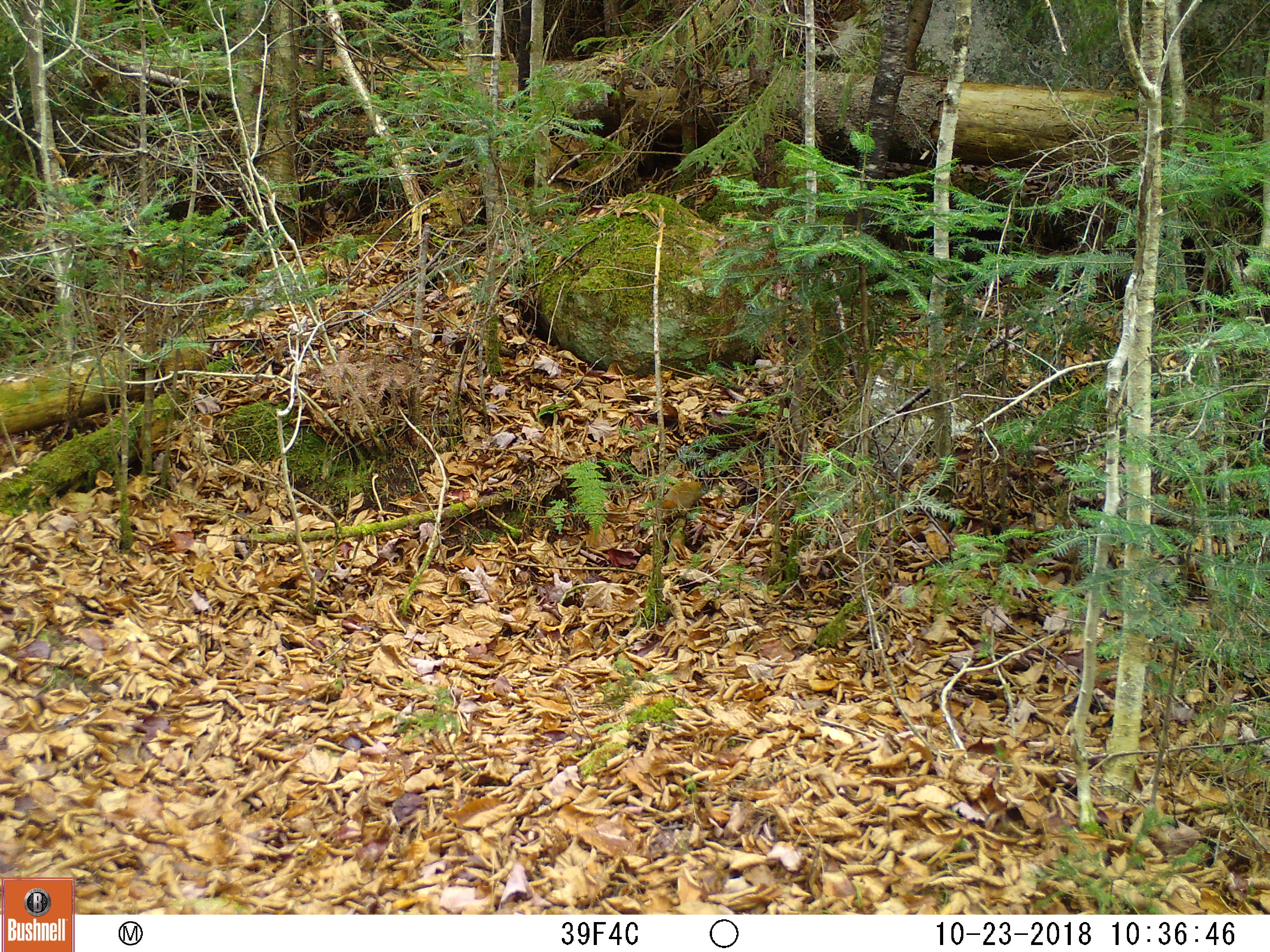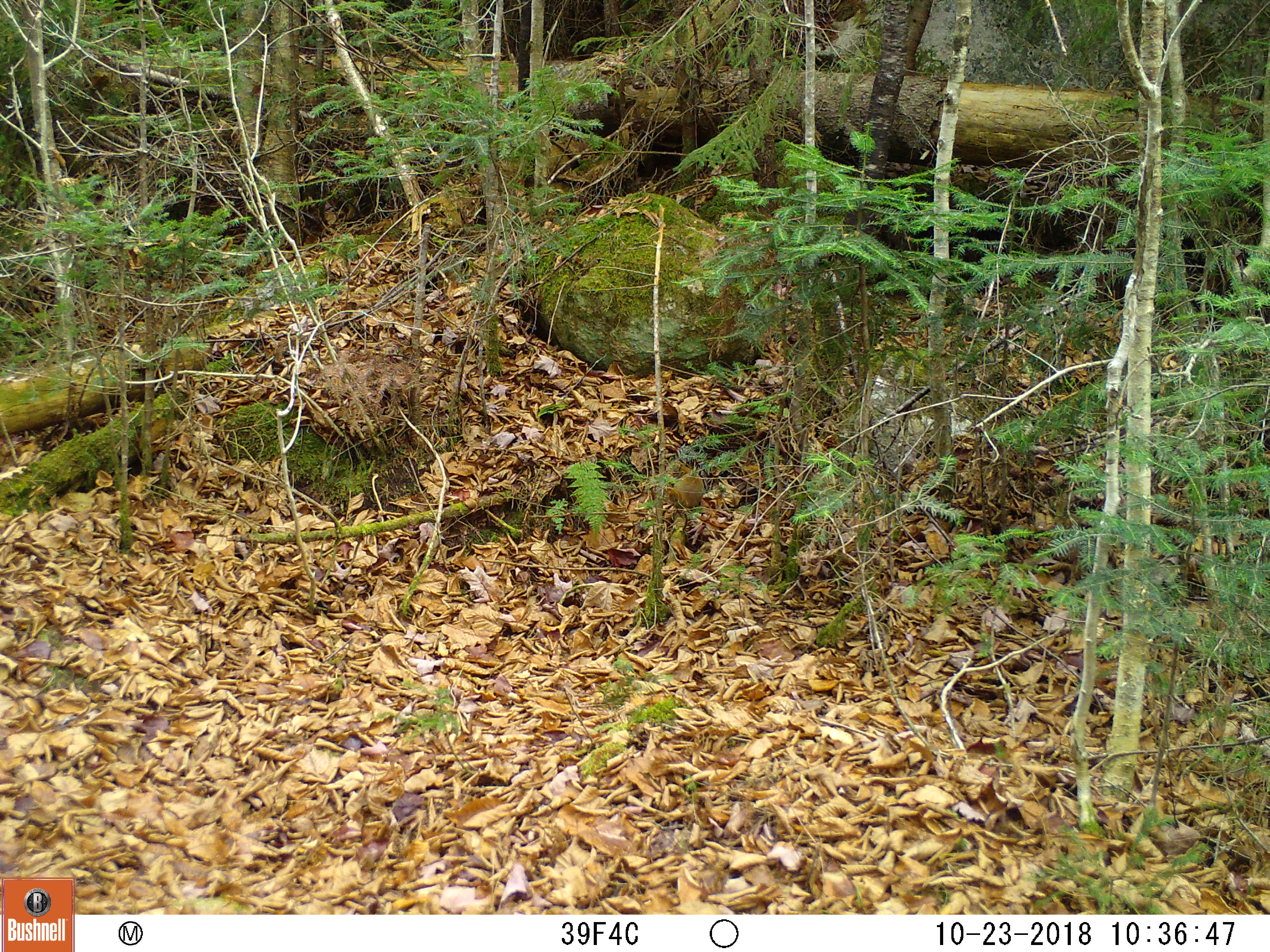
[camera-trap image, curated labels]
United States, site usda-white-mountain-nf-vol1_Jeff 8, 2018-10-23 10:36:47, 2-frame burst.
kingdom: Animalia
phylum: Chordata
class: Mammalia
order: Rodentia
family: Sciuridae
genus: Tamiasciurus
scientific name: Tamiasciurus hudsonicus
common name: red squirrel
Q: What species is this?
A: Red squirrel (Tamiasciurus hudsonicus).